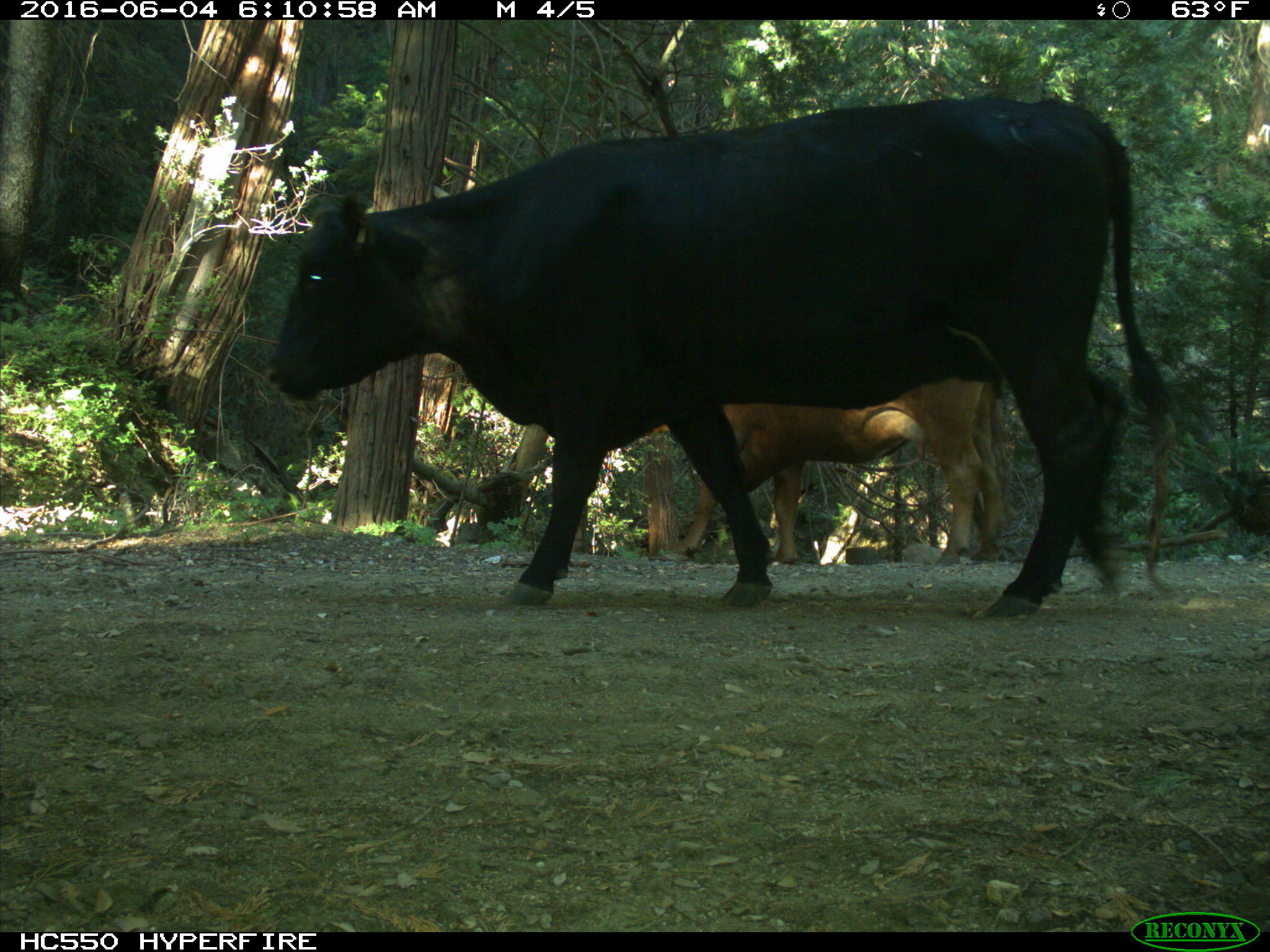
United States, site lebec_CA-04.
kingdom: Animalia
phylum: Chordata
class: Mammalia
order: Artiodactyla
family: Bovidae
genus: Bos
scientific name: Bos taurus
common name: domestic cow